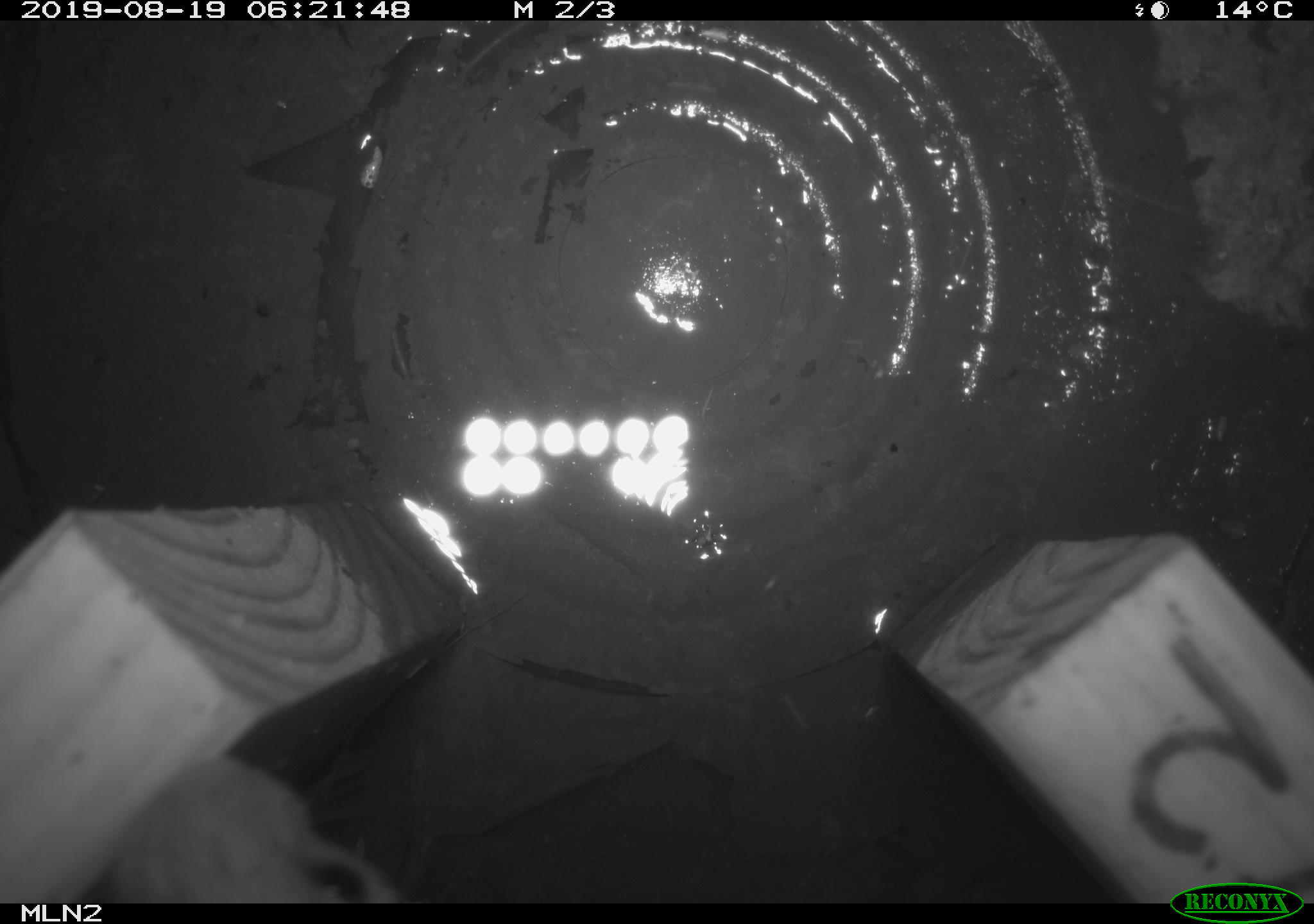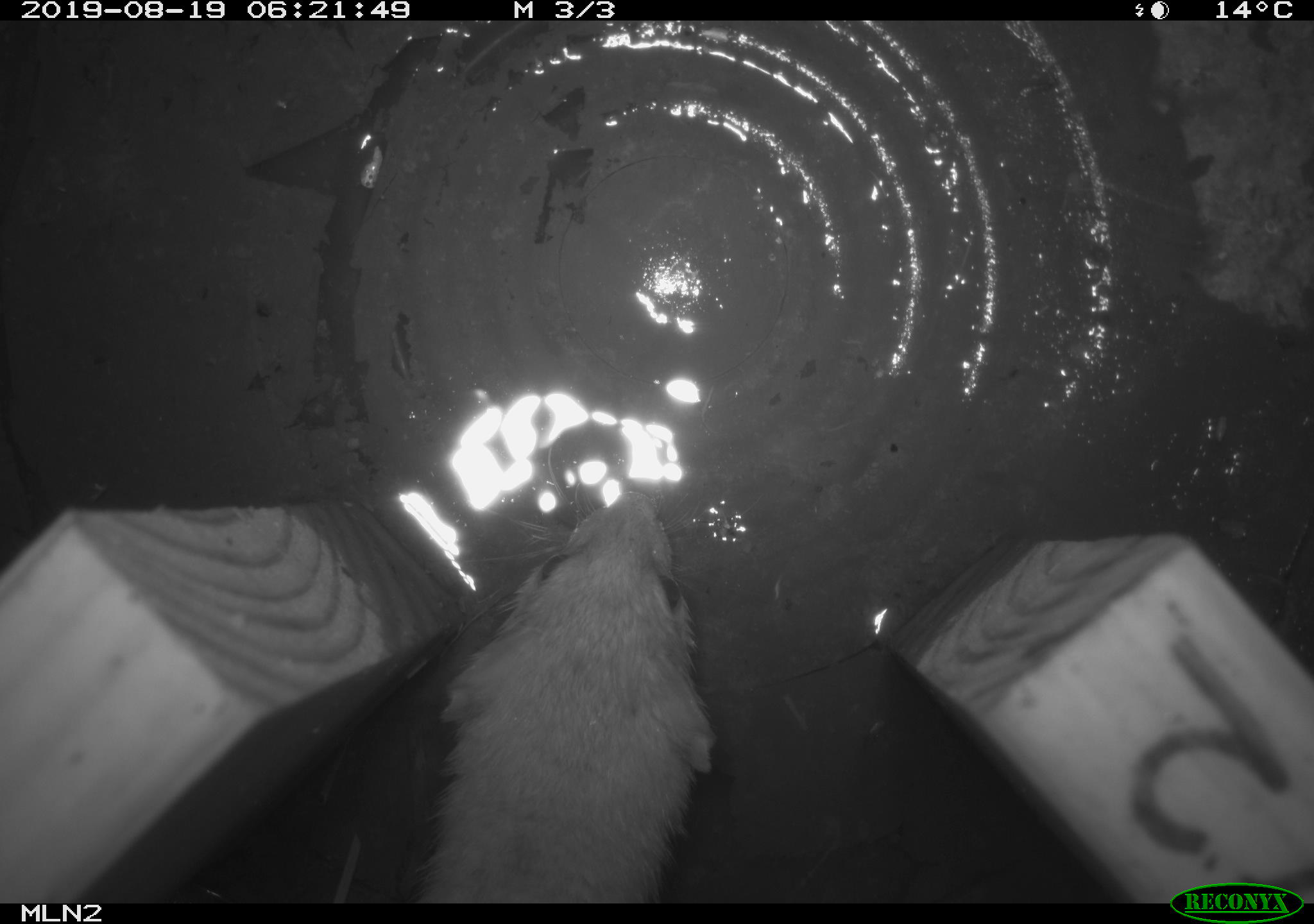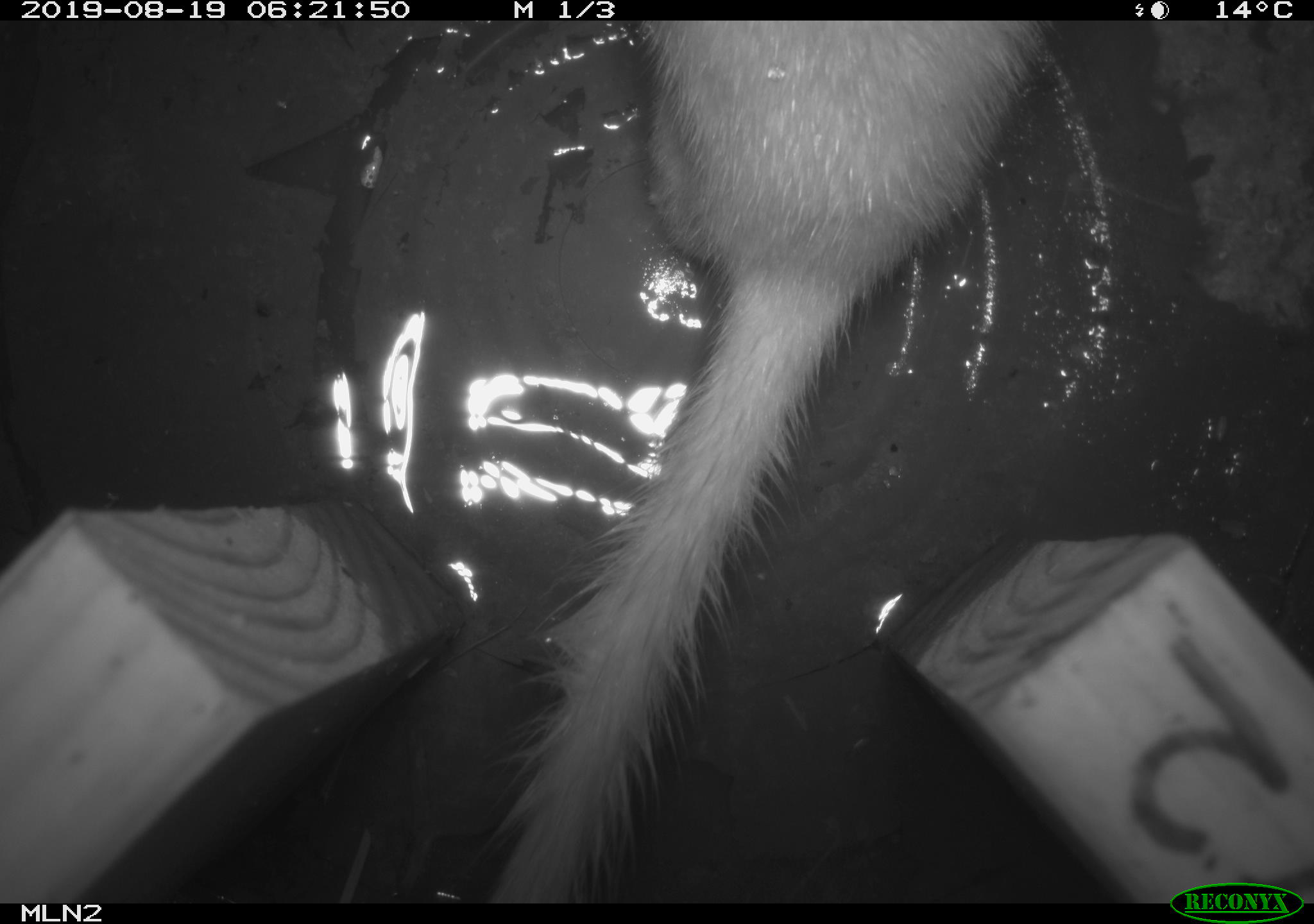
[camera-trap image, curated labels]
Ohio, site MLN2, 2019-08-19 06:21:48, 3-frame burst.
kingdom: Animalia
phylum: Chordata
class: Mammalia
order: Carnivora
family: Mustelidae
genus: Neogale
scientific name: Neogale frenata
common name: long-tailed weasel